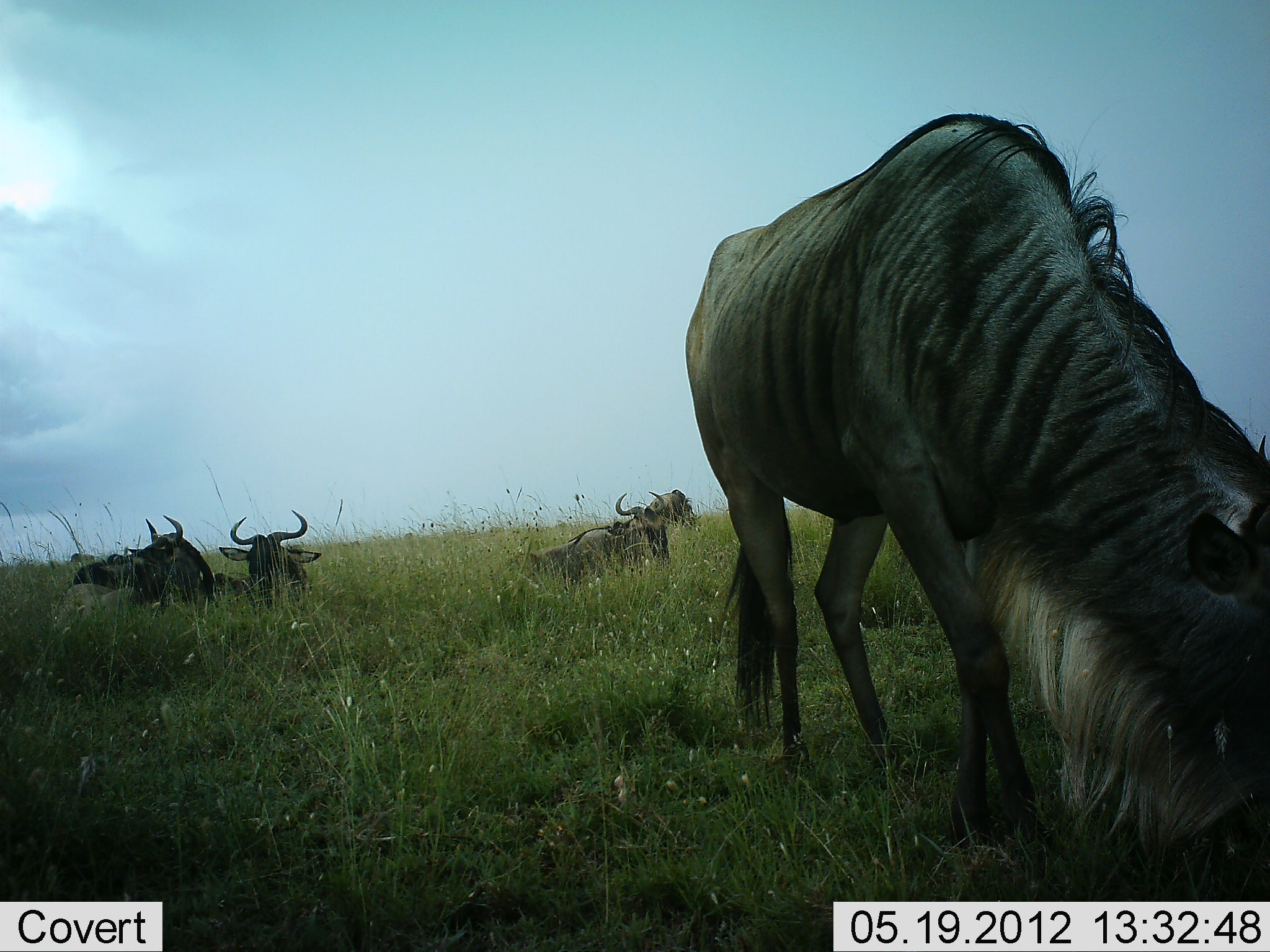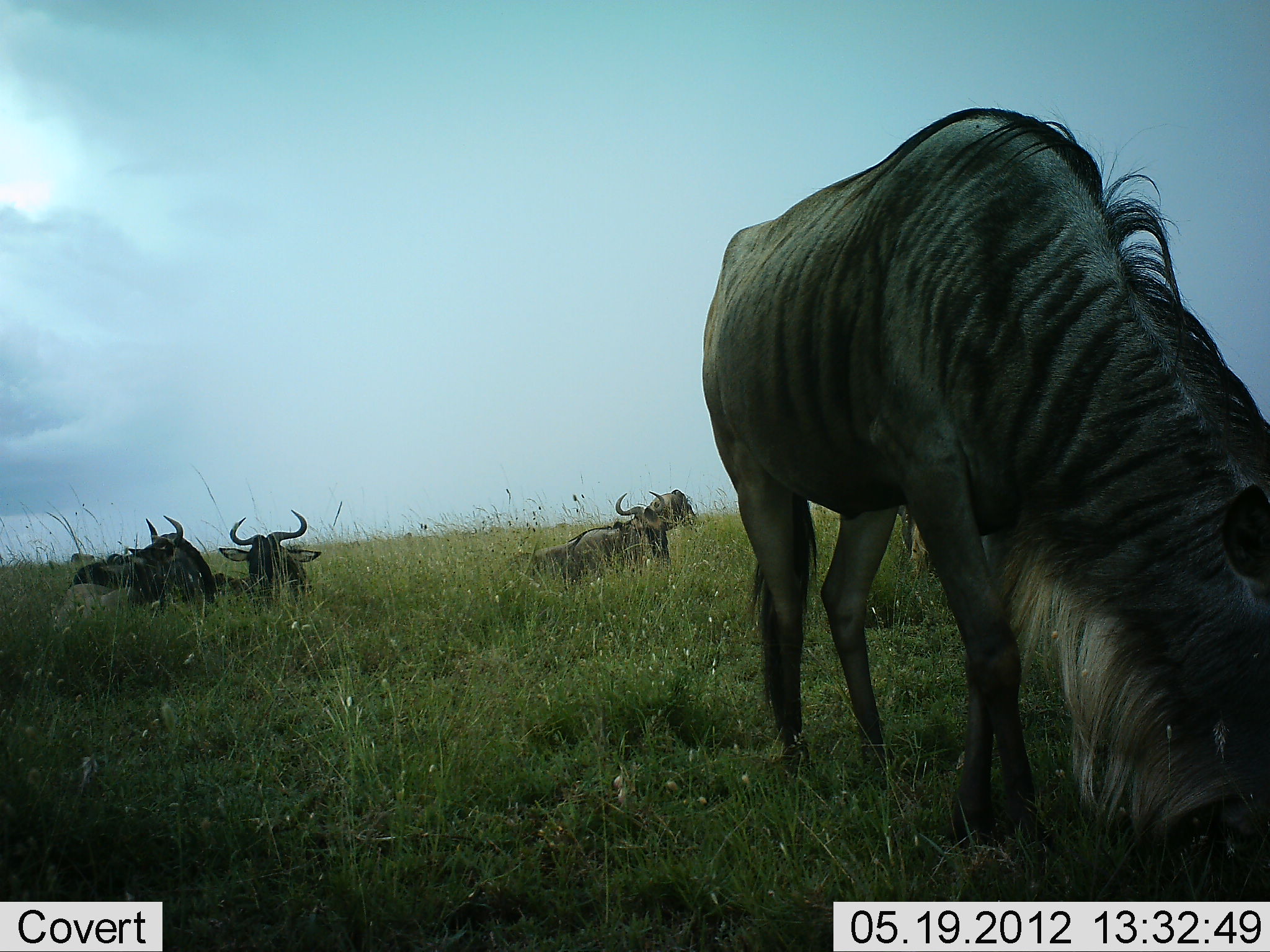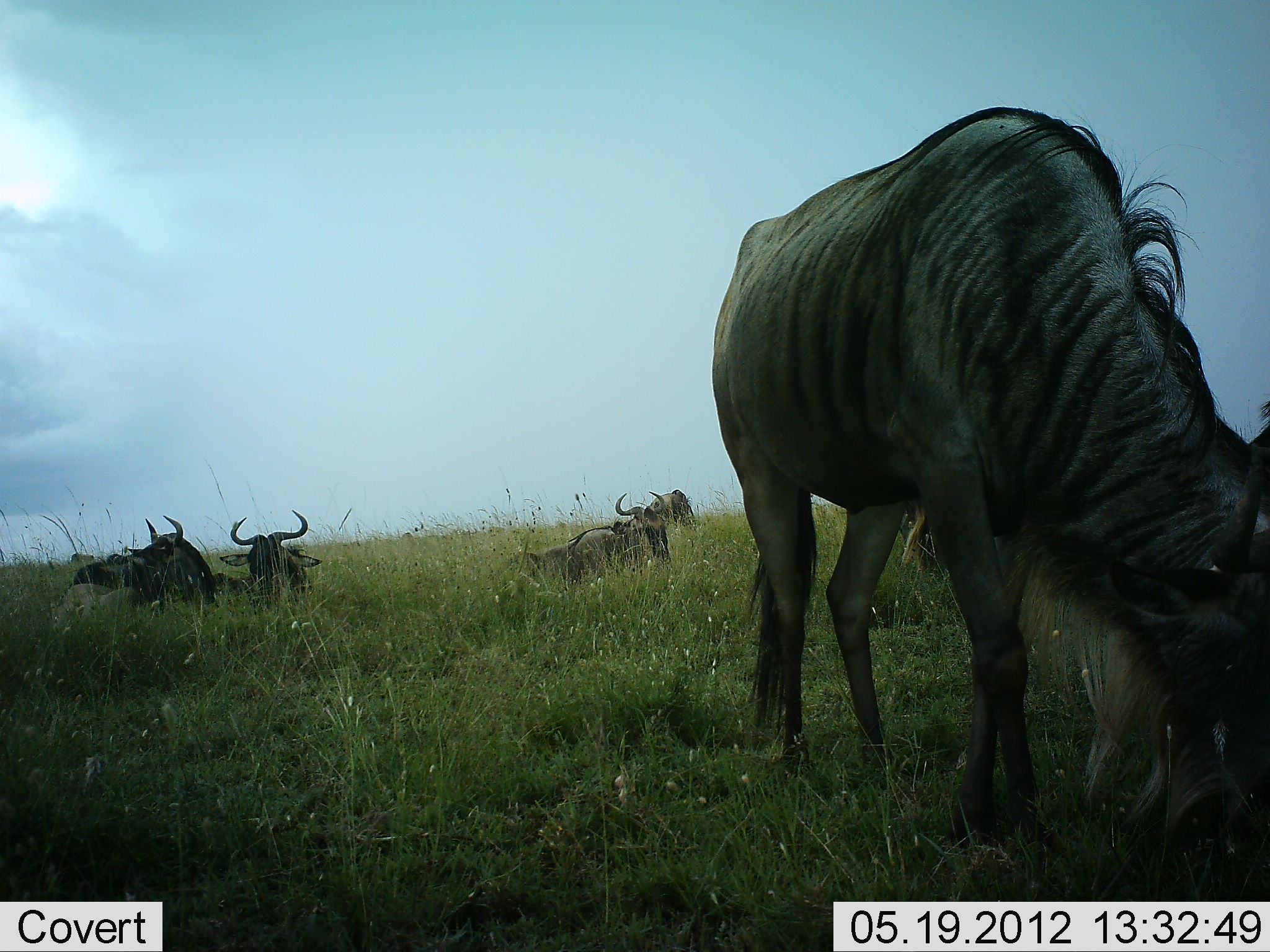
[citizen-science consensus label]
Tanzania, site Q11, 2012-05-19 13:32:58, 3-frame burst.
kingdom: Animalia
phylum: Chordata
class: Mammalia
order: Artiodactyla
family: Bovidae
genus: Connochaetes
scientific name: Connochaetes taurinus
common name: blue wildebeest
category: wildebeest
Wildebeest (blue wildebeest) (Connochaetes taurinus), count 6. Behavior (volunteer vote fractions): standing 40%, resting 100%, moving 0%, interacting 0%. Young present (vote fraction): 0%. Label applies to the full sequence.